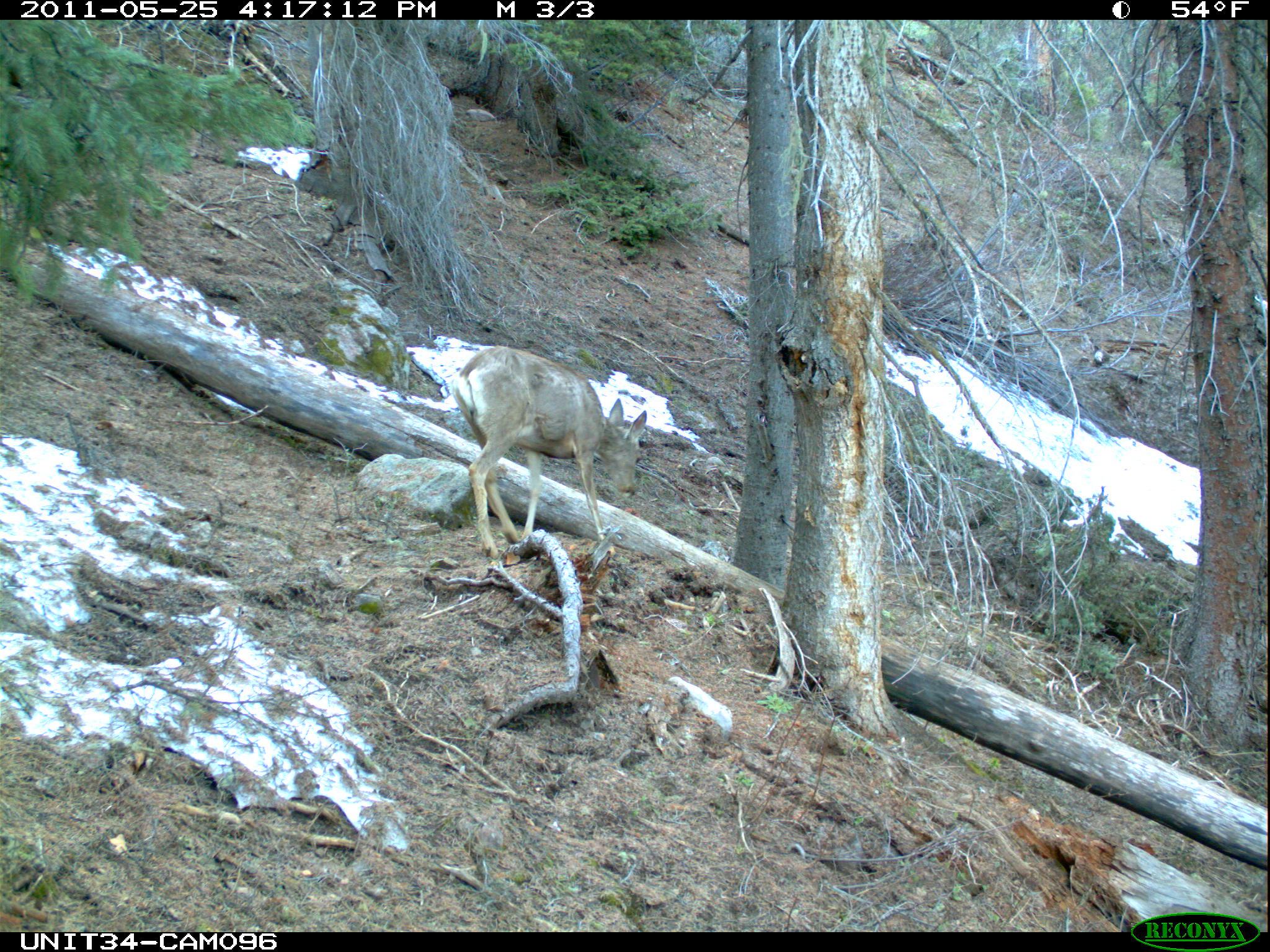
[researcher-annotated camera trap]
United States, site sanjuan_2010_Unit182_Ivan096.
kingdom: Animalia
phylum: Chordata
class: Mammalia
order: Artiodactyla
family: Cervidae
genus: Odocoileus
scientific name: Odocoileus hemionus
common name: mule deer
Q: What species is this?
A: Odocoileus hemionus (mule deer).